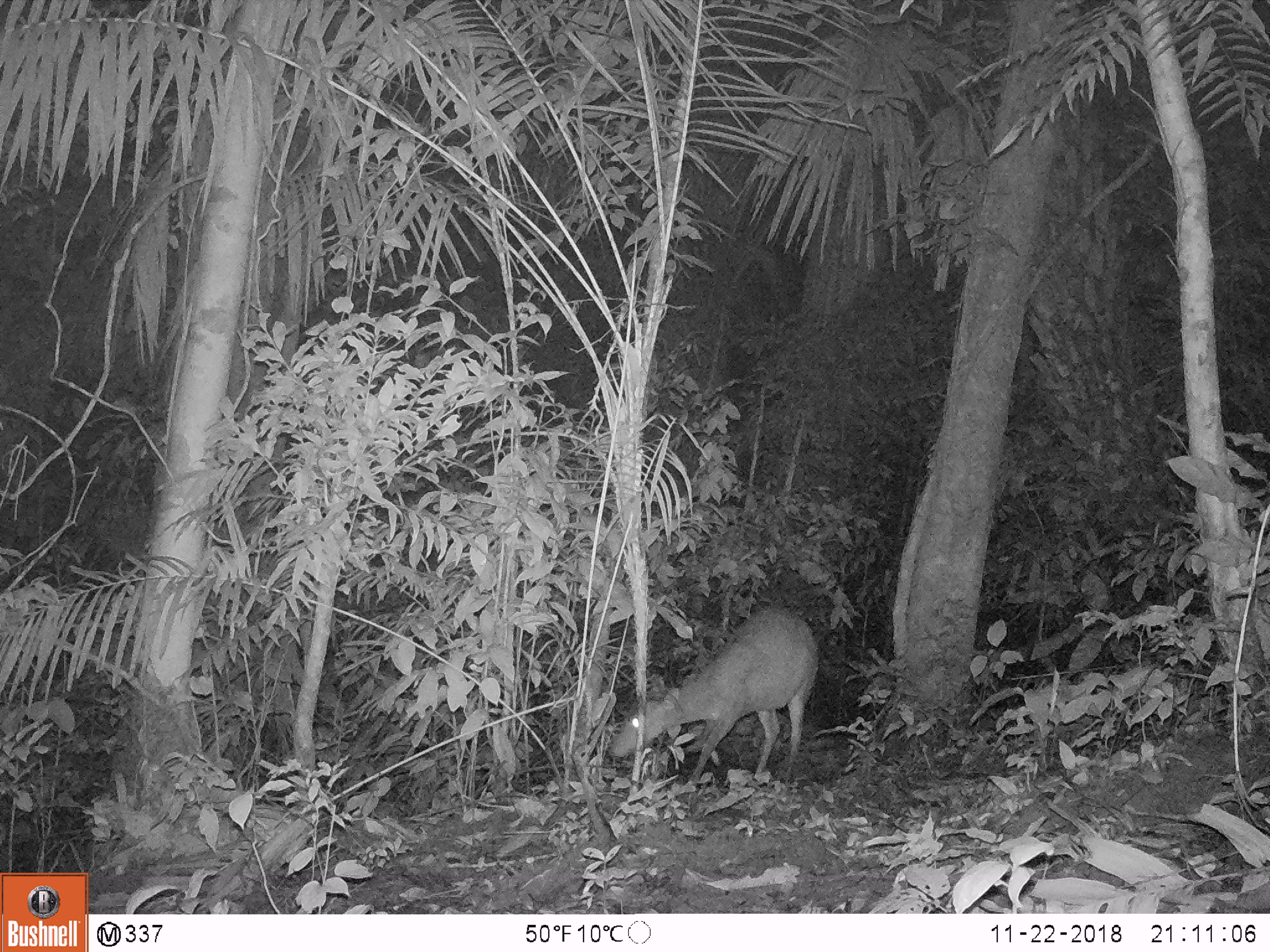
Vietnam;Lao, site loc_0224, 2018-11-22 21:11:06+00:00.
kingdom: Animalia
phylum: Chordata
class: Mammalia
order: Artiodactyla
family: Cervidae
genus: Muntiacus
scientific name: Muntiacus vuquangensis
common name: large-antlered muntjac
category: large antlered muntjac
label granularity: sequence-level